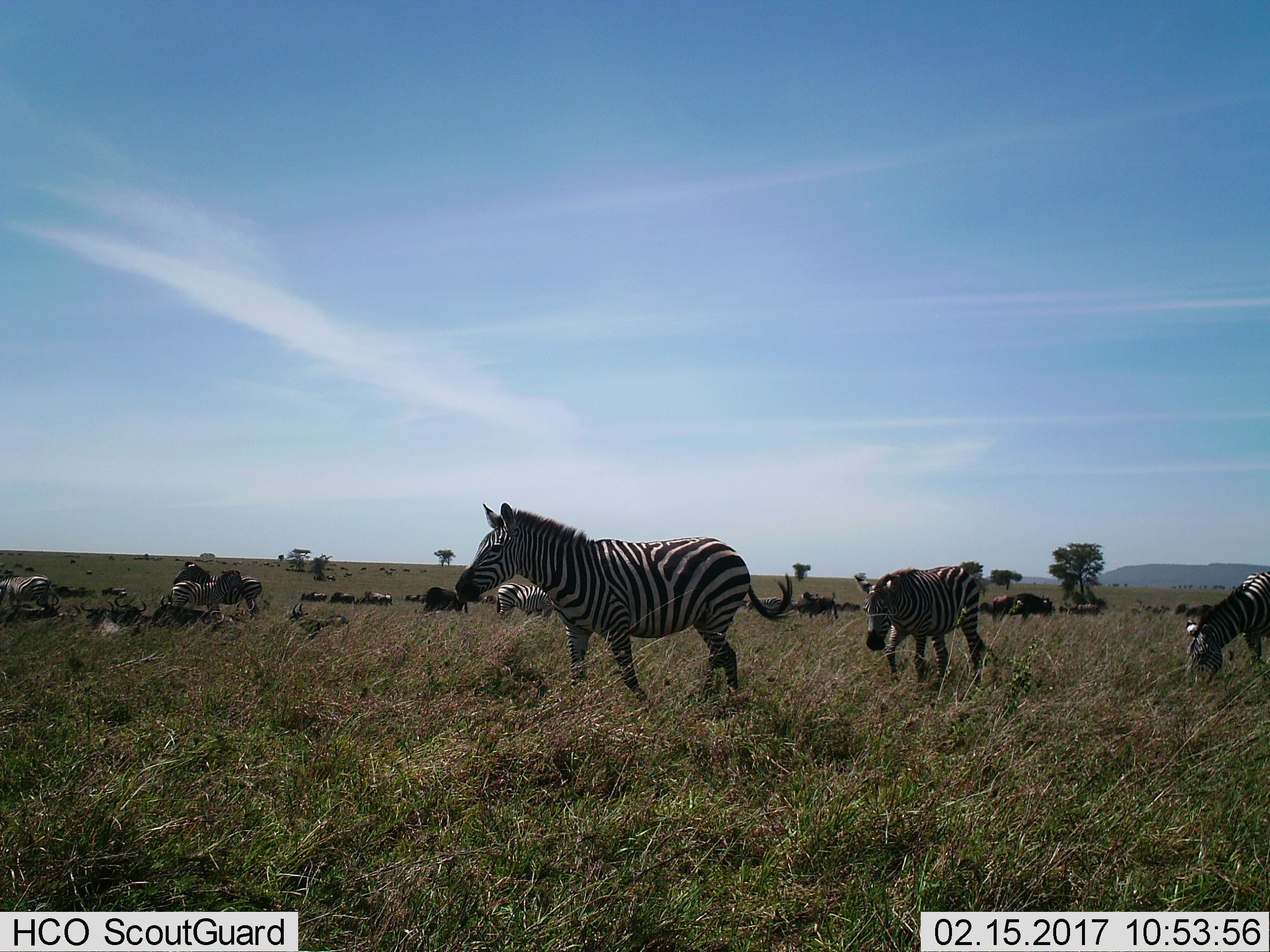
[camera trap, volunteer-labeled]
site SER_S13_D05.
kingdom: Animalia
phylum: Chordata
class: Mammalia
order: Artiodactyla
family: Bovidae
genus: Connochaetes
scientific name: Connochaetes taurinus taurinus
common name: blue wildebeest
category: wildebeestblue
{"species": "wildebeestblue (blue wildebeest) (Connochaetes taurinus taurinus)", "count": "11-50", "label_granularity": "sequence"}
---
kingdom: Animalia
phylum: Chordata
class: Mammalia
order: Perissodactyla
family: Equidae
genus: Equus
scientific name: Equus quagga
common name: plains zebra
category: zebraplains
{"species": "zebraplains (plains zebra) (Equus quagga)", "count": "8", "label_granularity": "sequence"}